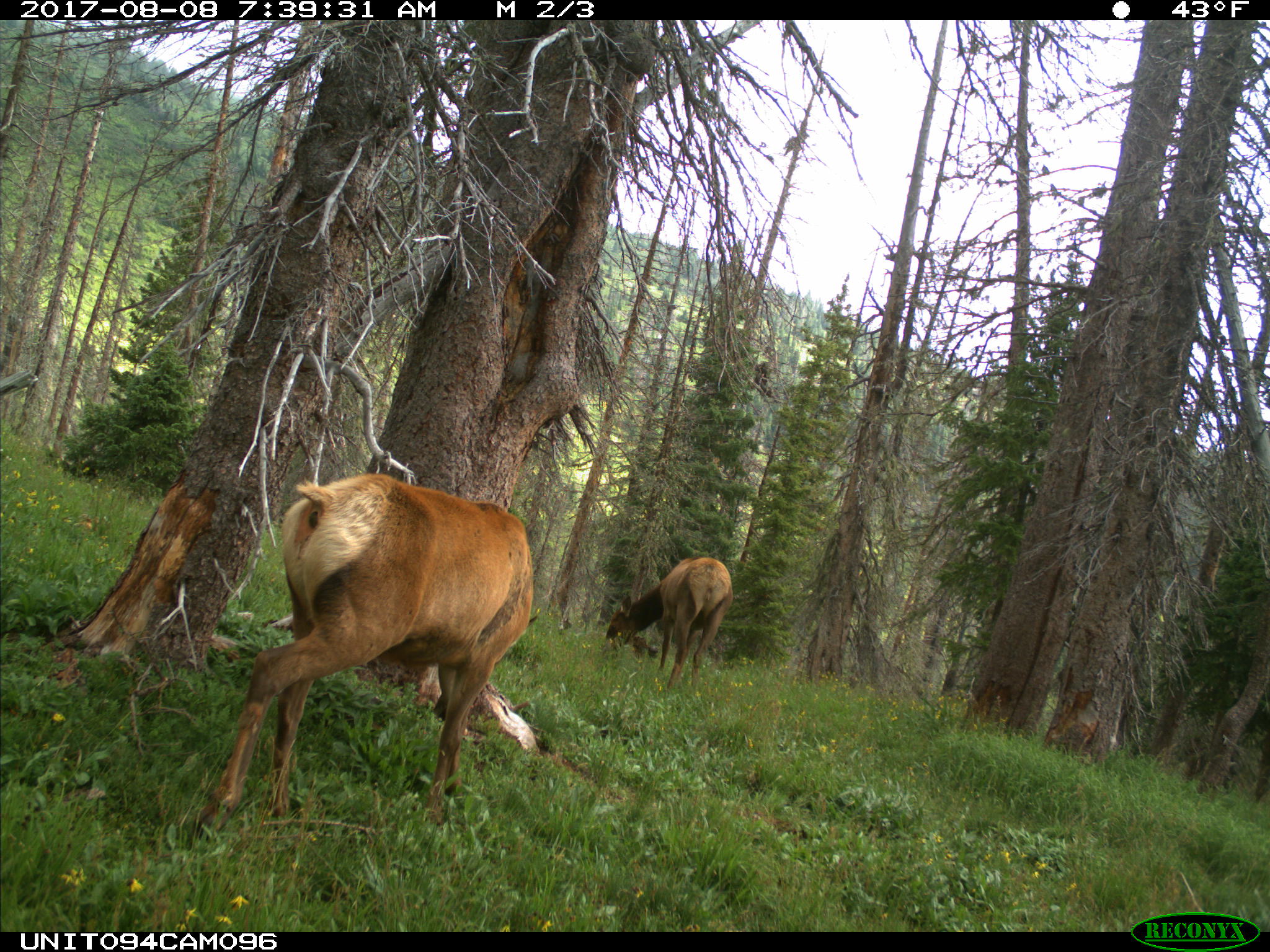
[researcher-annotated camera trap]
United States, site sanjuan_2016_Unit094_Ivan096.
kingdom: Animalia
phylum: Chordata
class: Mammalia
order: Artiodactyla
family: Cervidae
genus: Cervus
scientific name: Cervus elaphus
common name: red deer